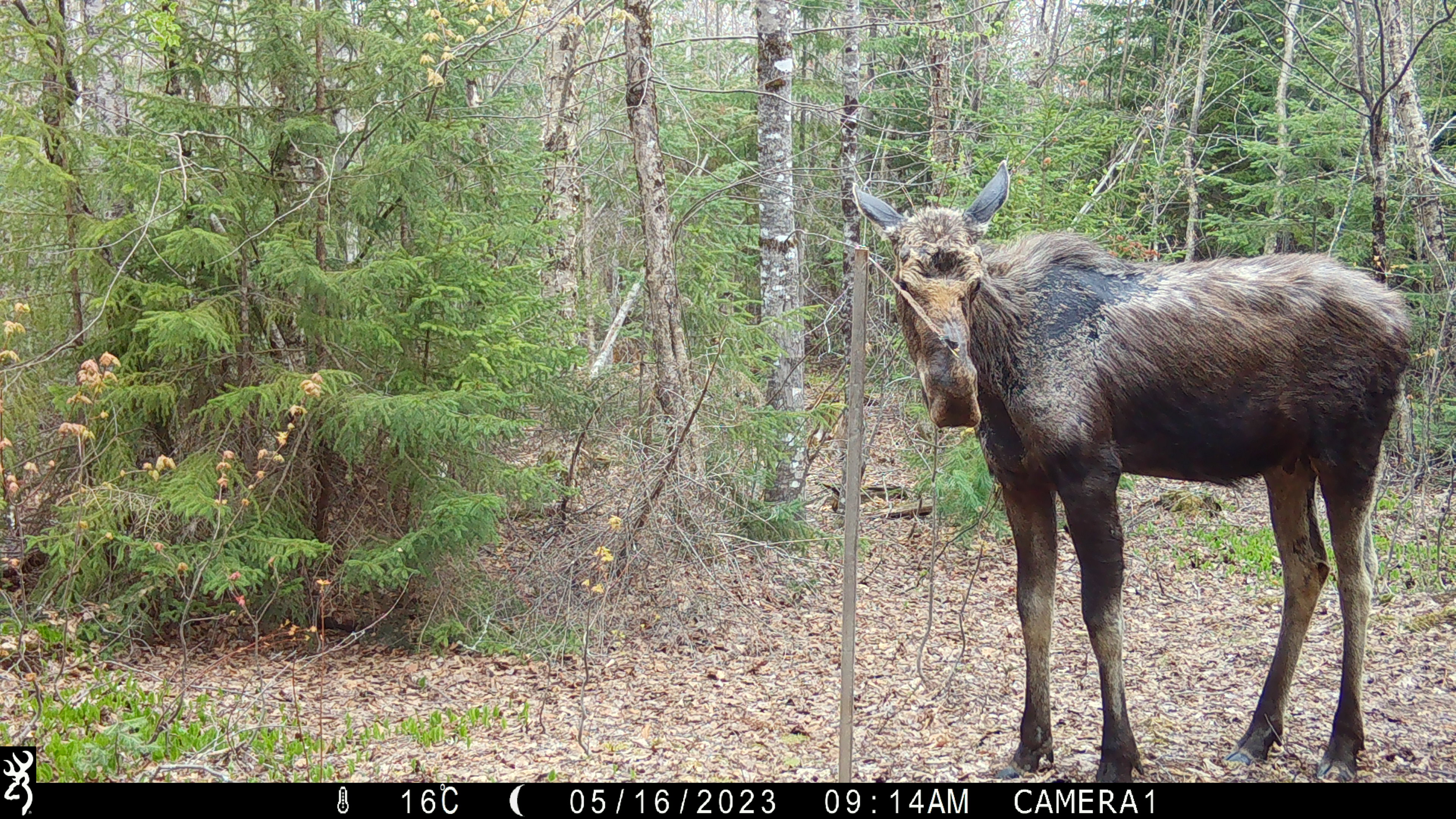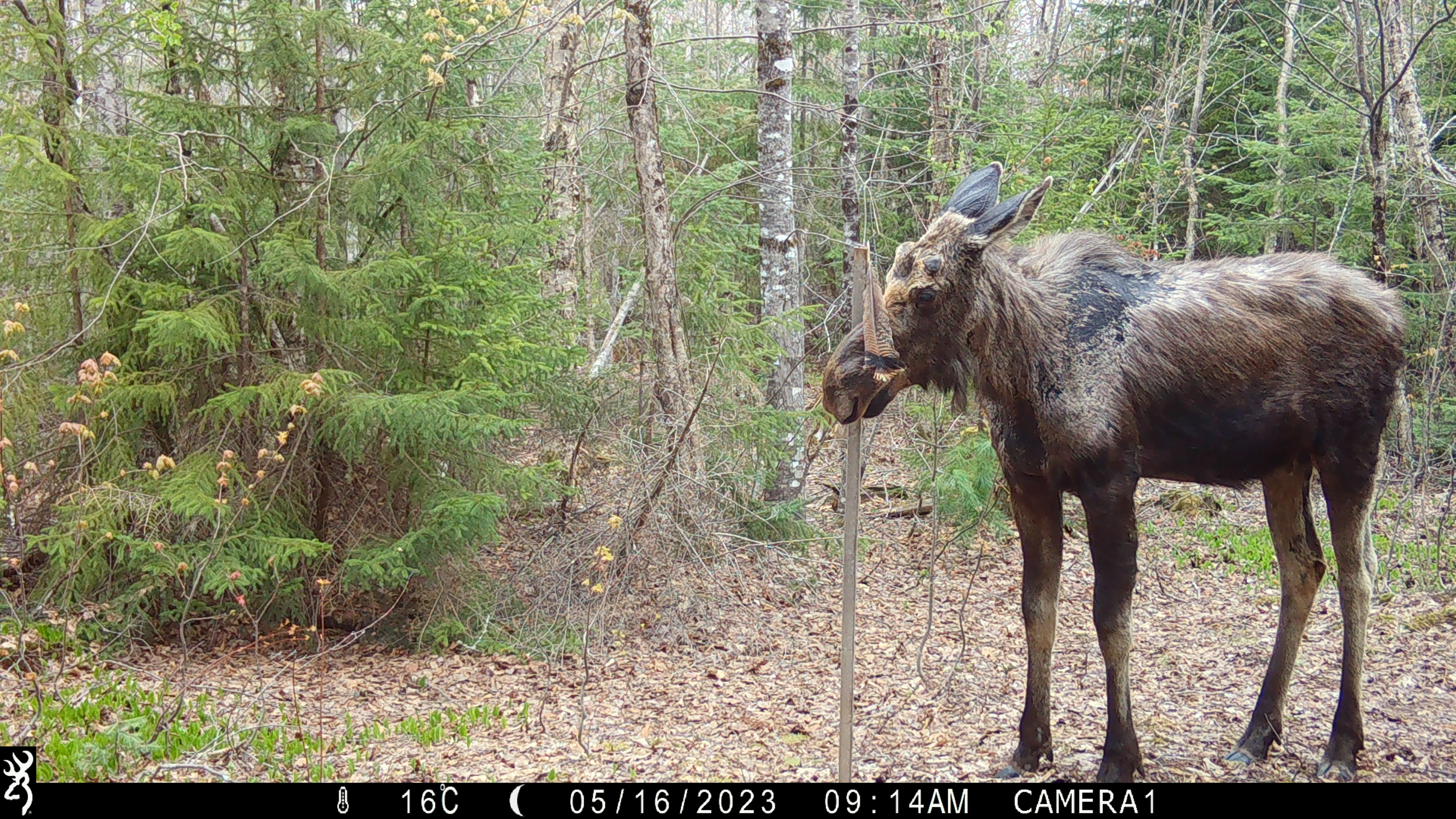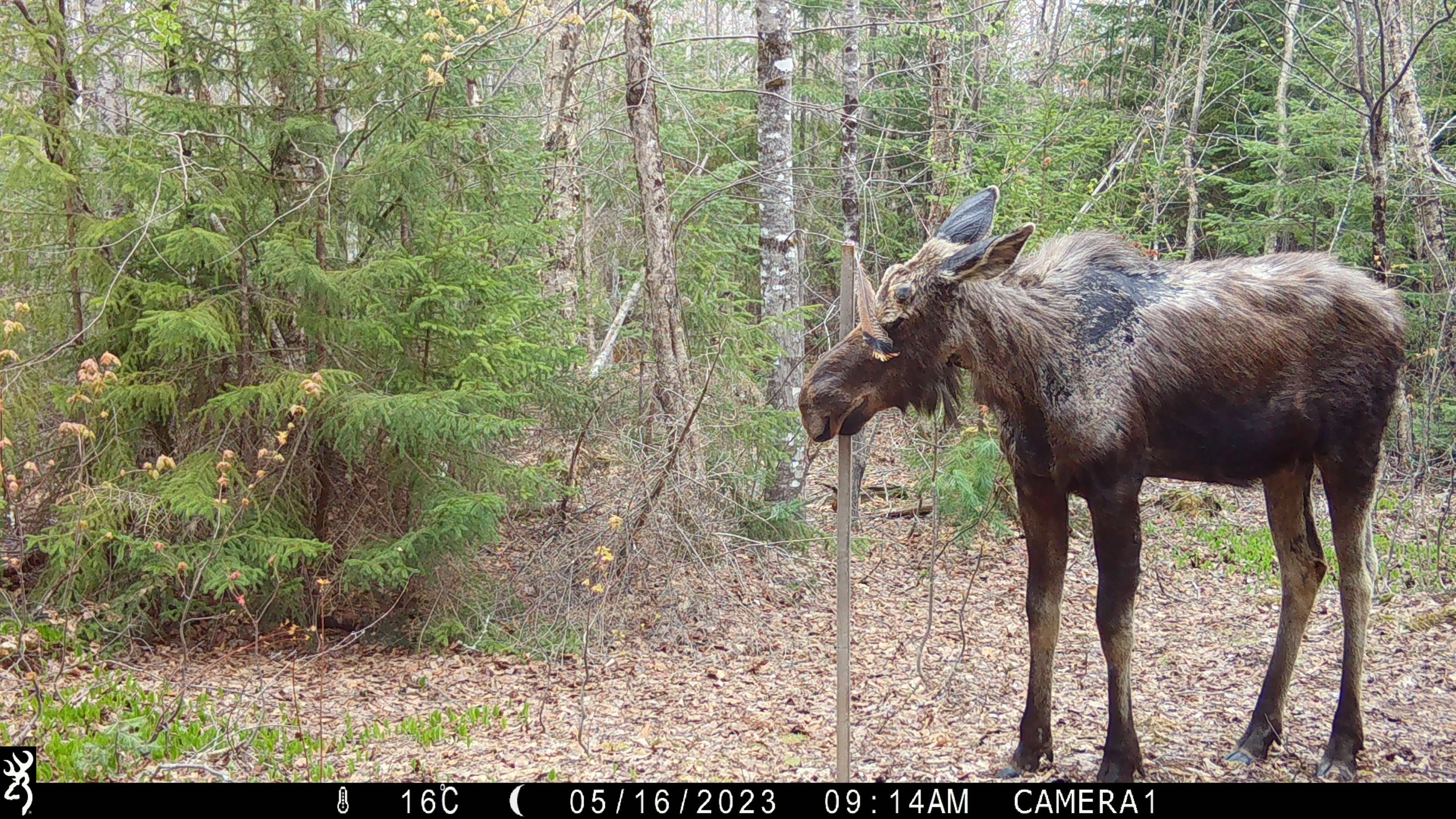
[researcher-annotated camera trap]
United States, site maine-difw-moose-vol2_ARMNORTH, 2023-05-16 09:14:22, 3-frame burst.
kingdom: Animalia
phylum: Chordata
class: Mammalia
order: Artiodactyla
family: Cervidae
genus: Alces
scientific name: Alces alces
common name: moose